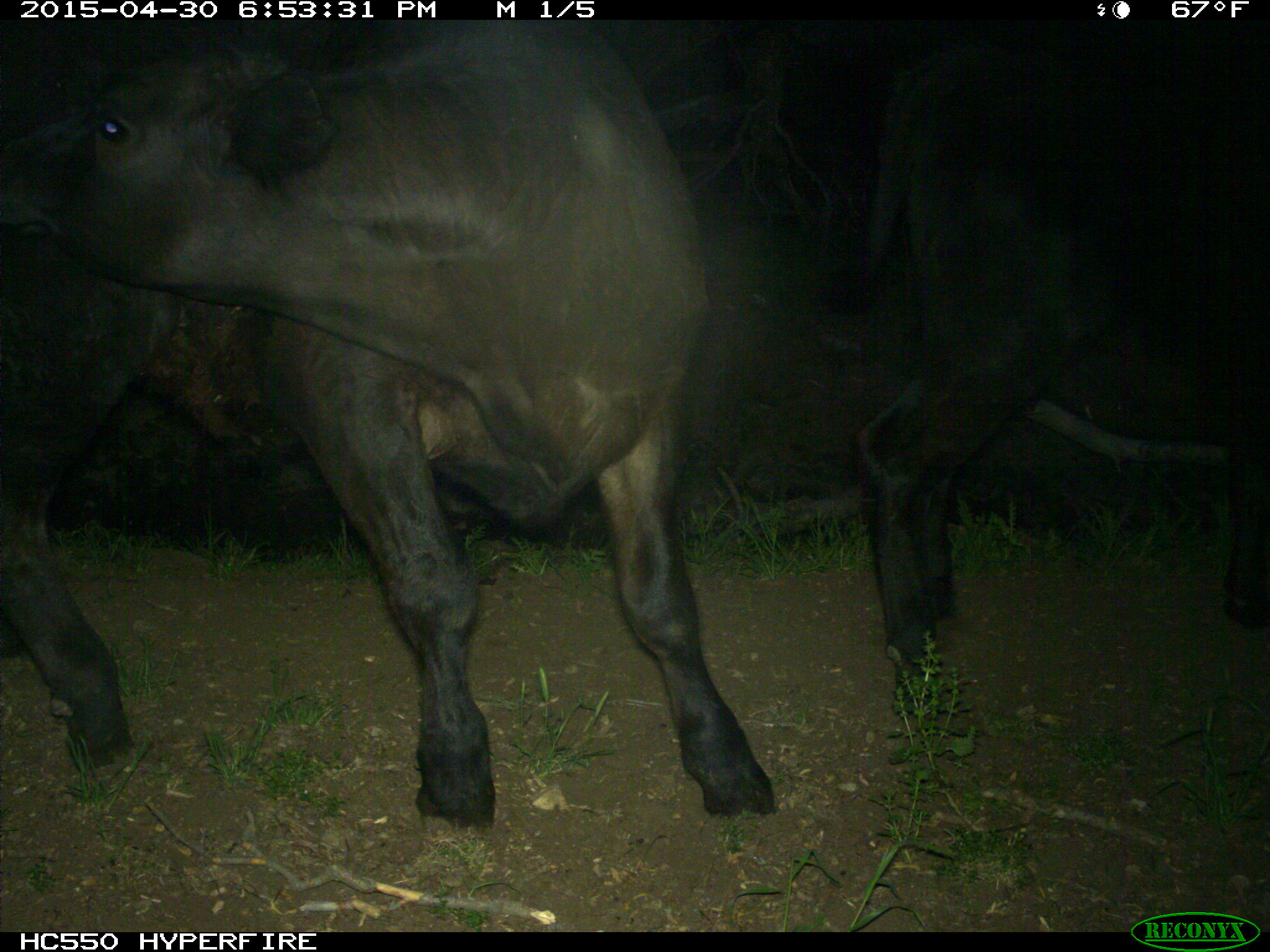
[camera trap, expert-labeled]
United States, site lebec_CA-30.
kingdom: Animalia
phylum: Chordata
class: Mammalia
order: Artiodactyla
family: Bovidae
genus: Bos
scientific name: Bos taurus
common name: domestic cow